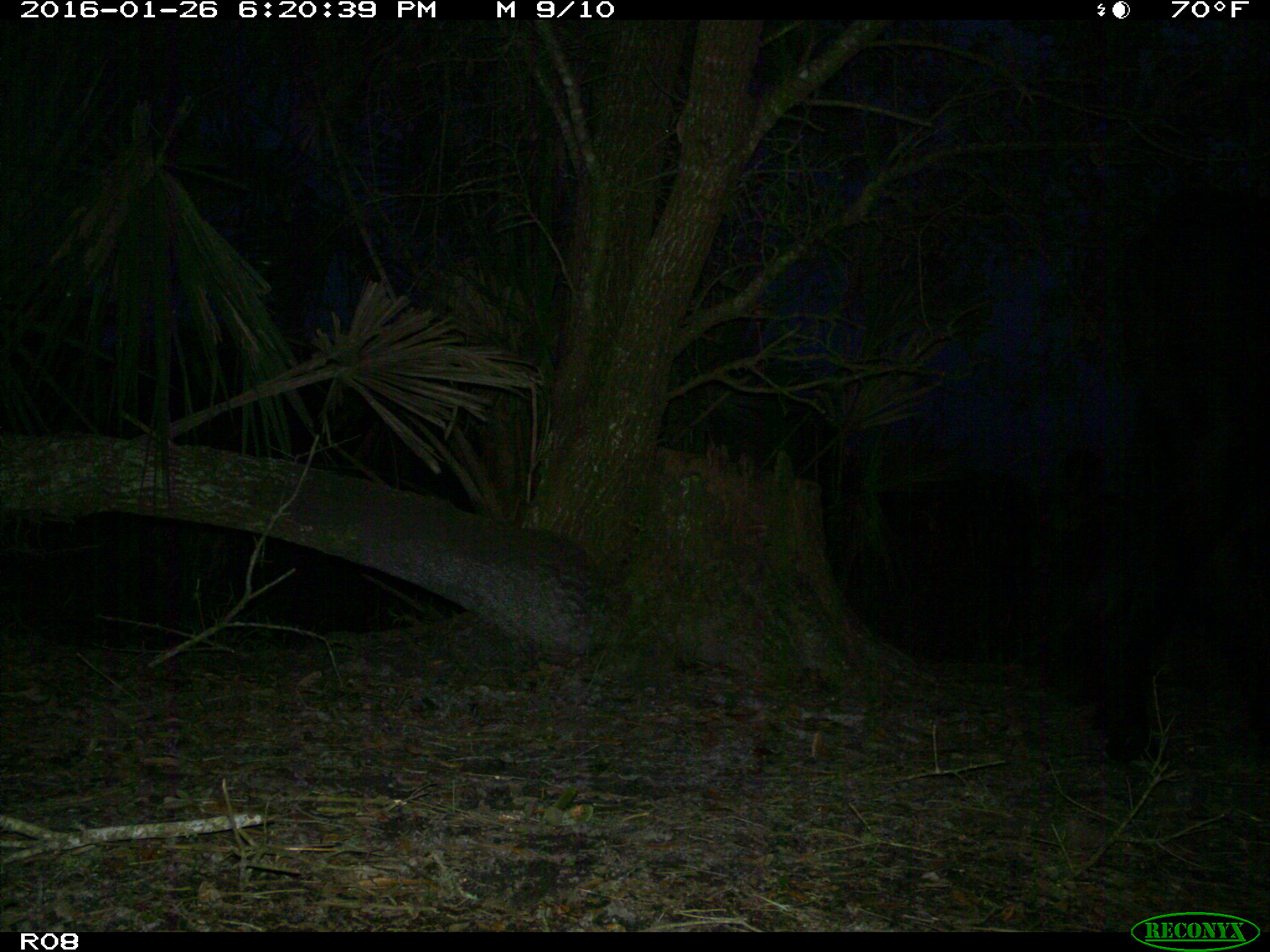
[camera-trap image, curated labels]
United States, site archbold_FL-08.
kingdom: Animalia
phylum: Chordata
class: Mammalia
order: Artiodactyla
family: Bovidae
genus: Bos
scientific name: Bos taurus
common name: domestic cow